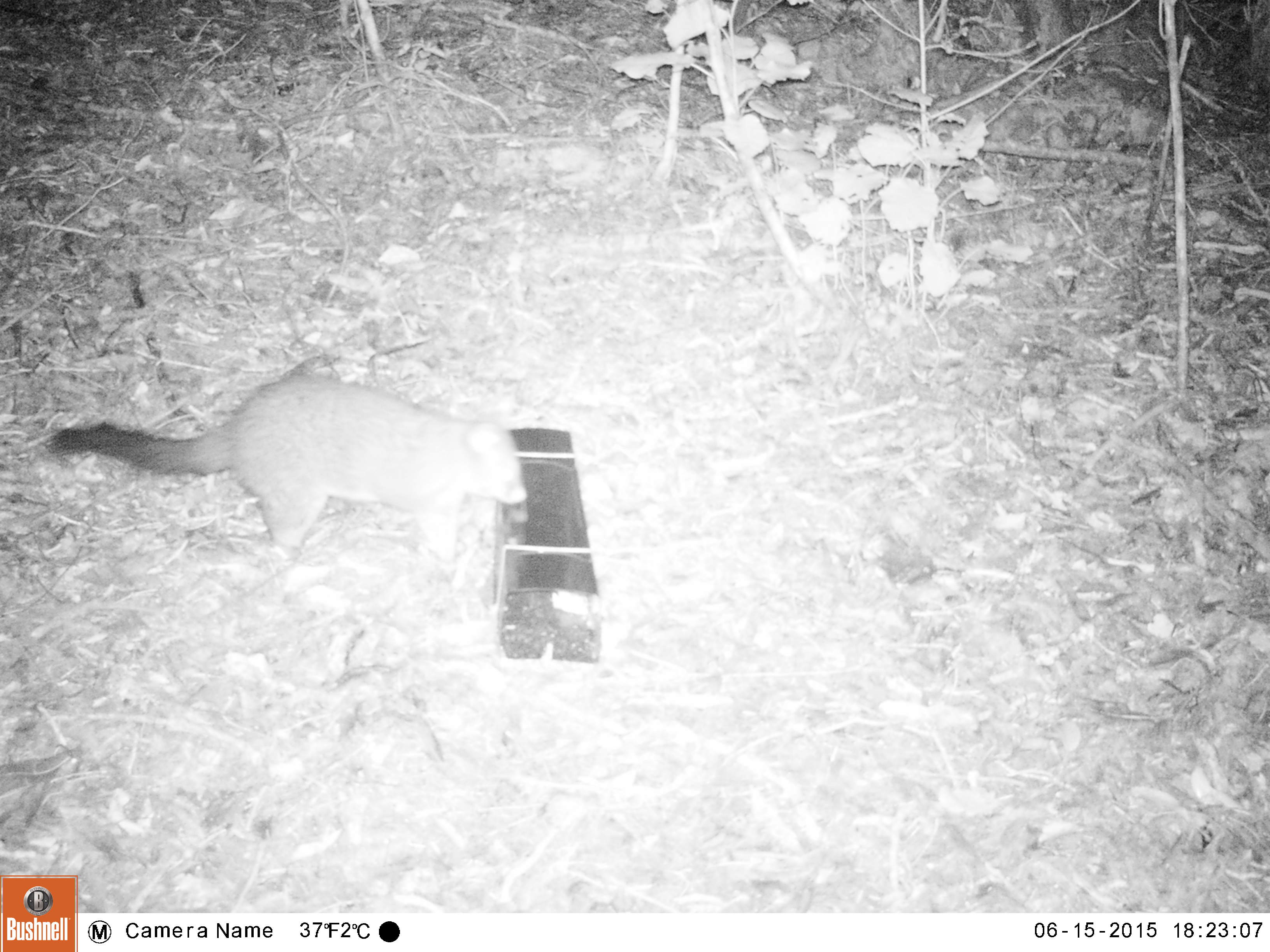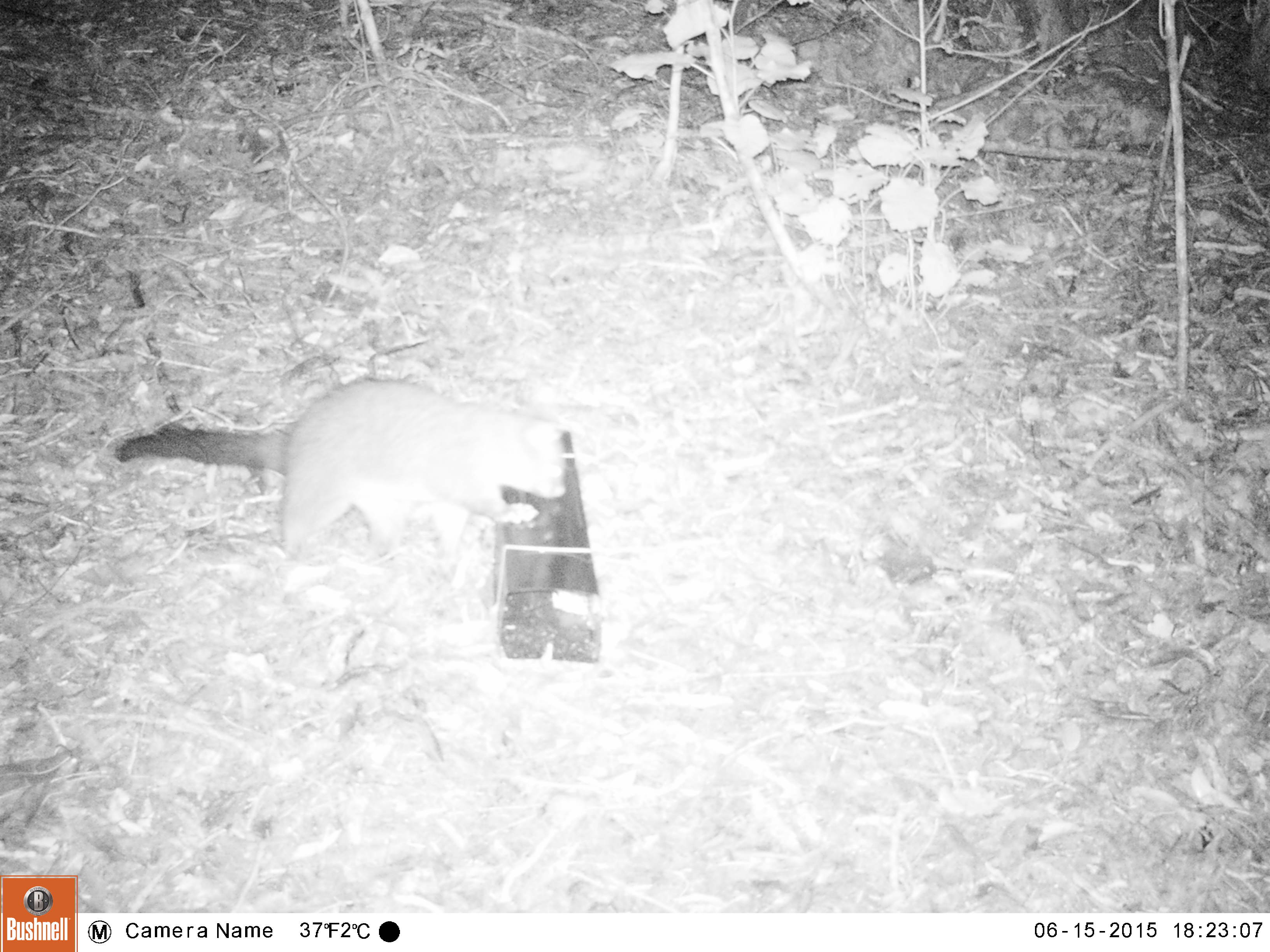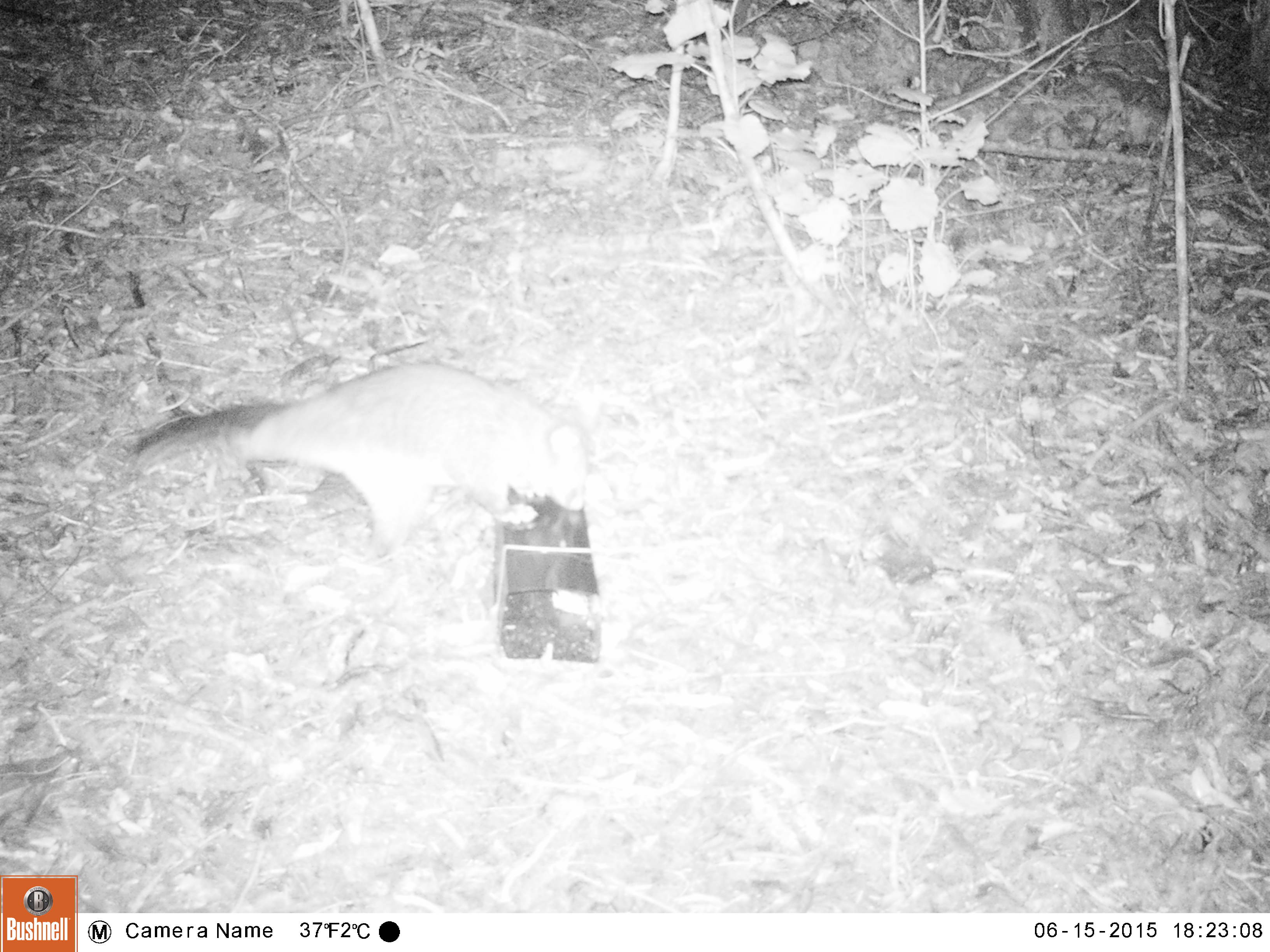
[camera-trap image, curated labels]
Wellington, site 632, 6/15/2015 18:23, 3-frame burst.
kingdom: Animalia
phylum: Chordata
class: Mammalia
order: Didelphimorphia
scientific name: Didelphimorphia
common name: possum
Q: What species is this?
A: Possum (Didelphimorphia).